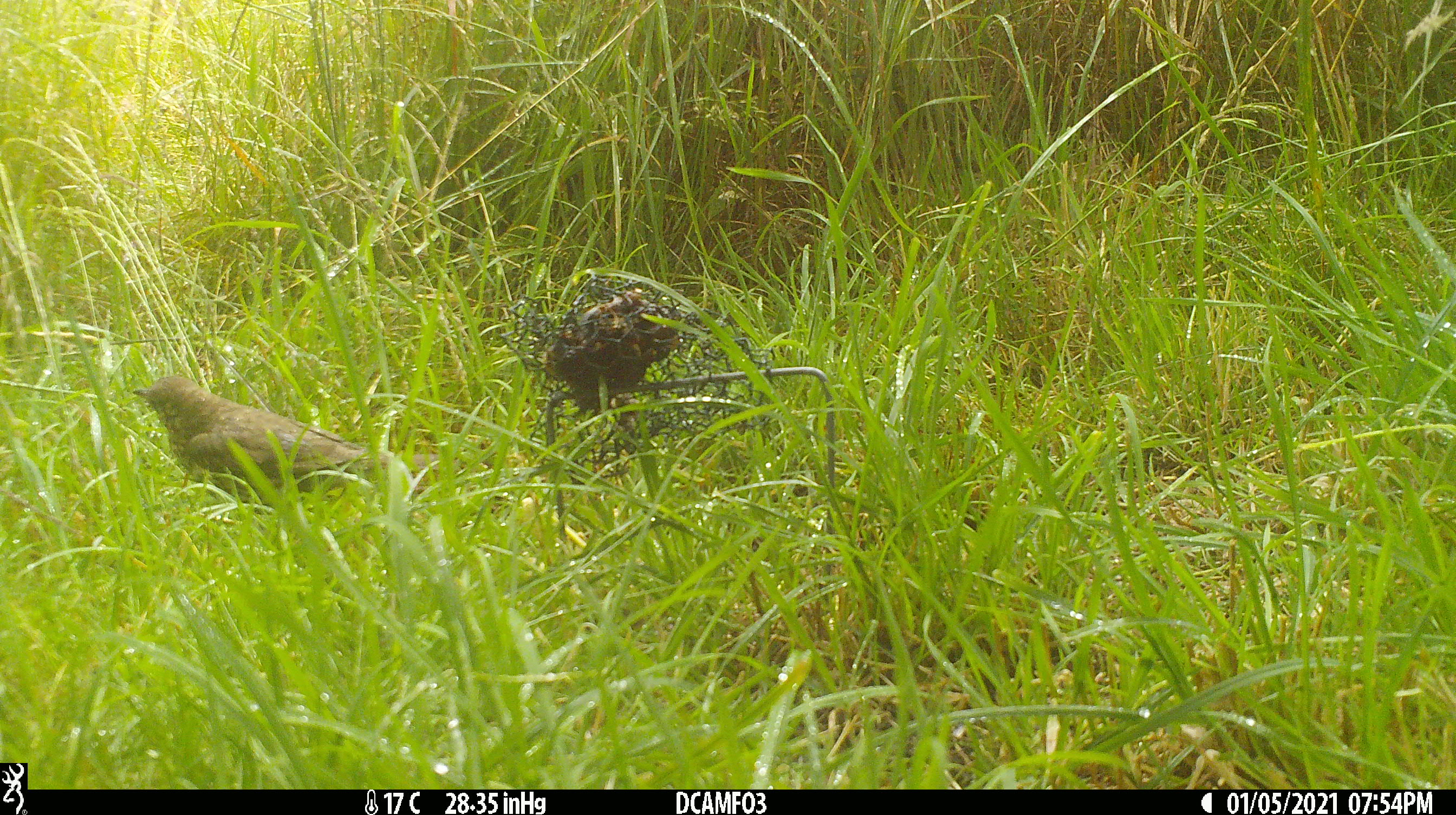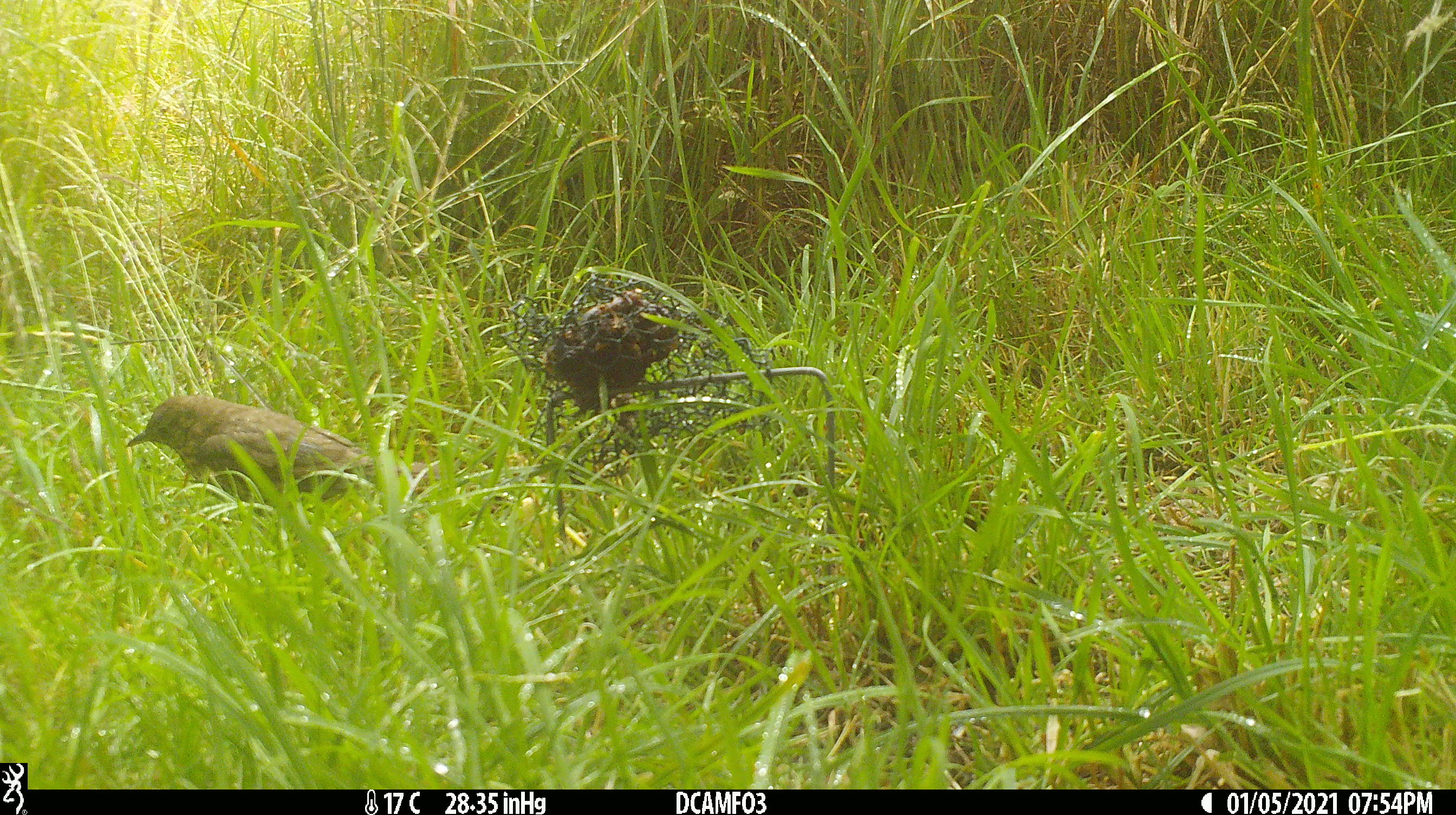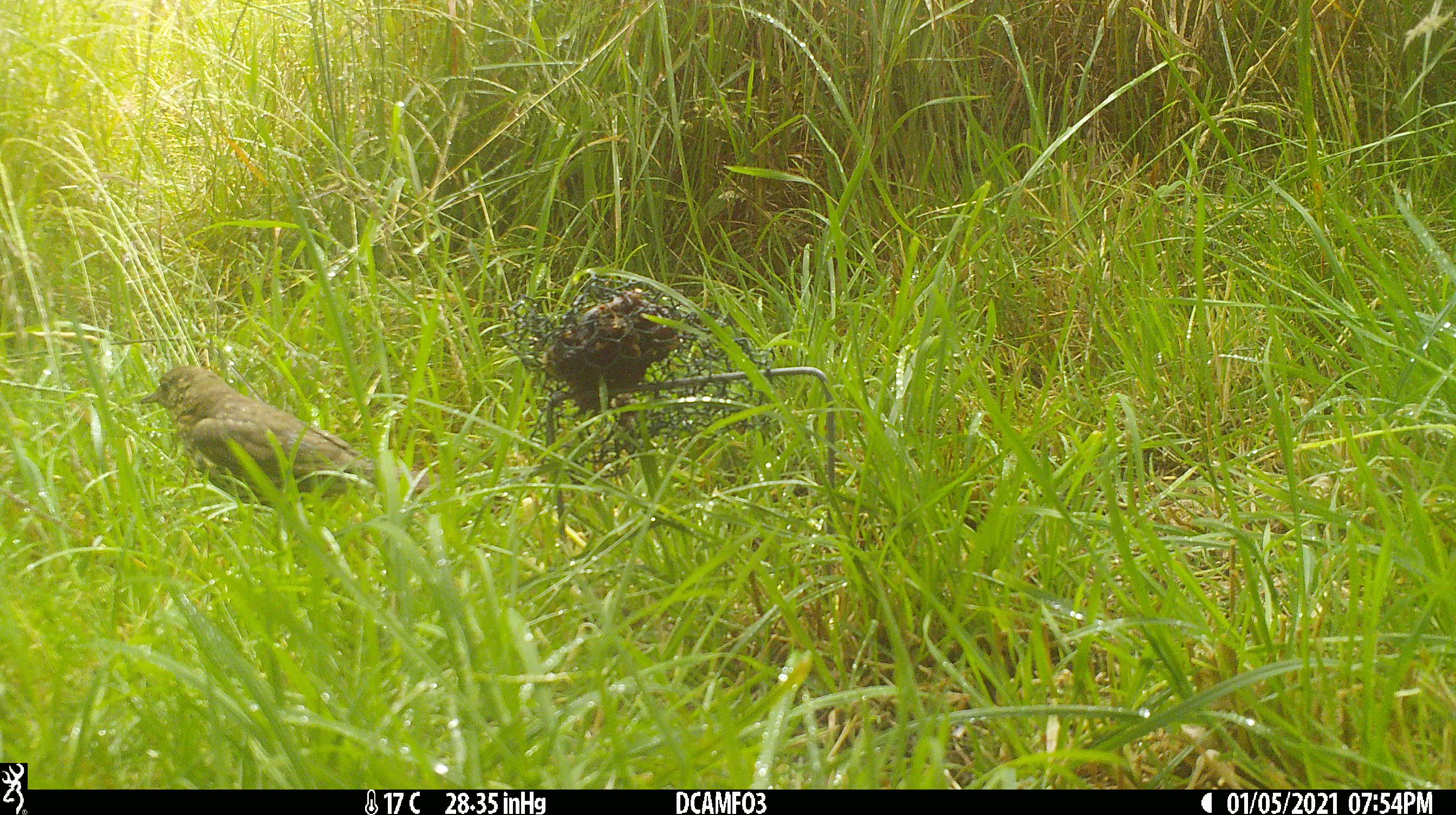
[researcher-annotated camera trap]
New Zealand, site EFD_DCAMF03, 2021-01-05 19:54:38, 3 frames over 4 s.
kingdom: Animalia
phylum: Chordata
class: Aves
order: Passeriformes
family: Turdidae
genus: Turdus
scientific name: Turdus philomelos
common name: song thrush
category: thrush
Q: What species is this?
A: Thrush (song thrush) (Turdus philomelos).